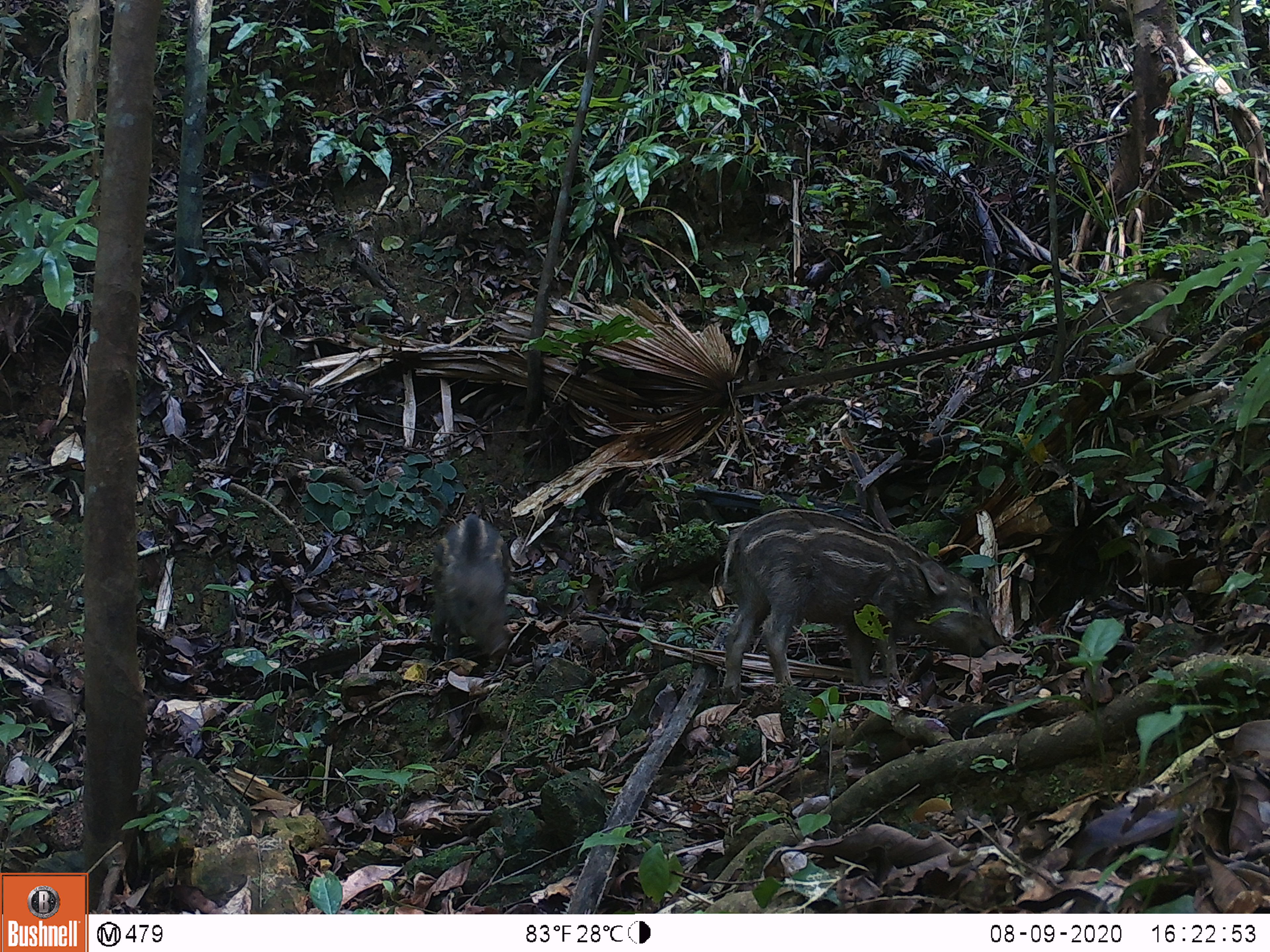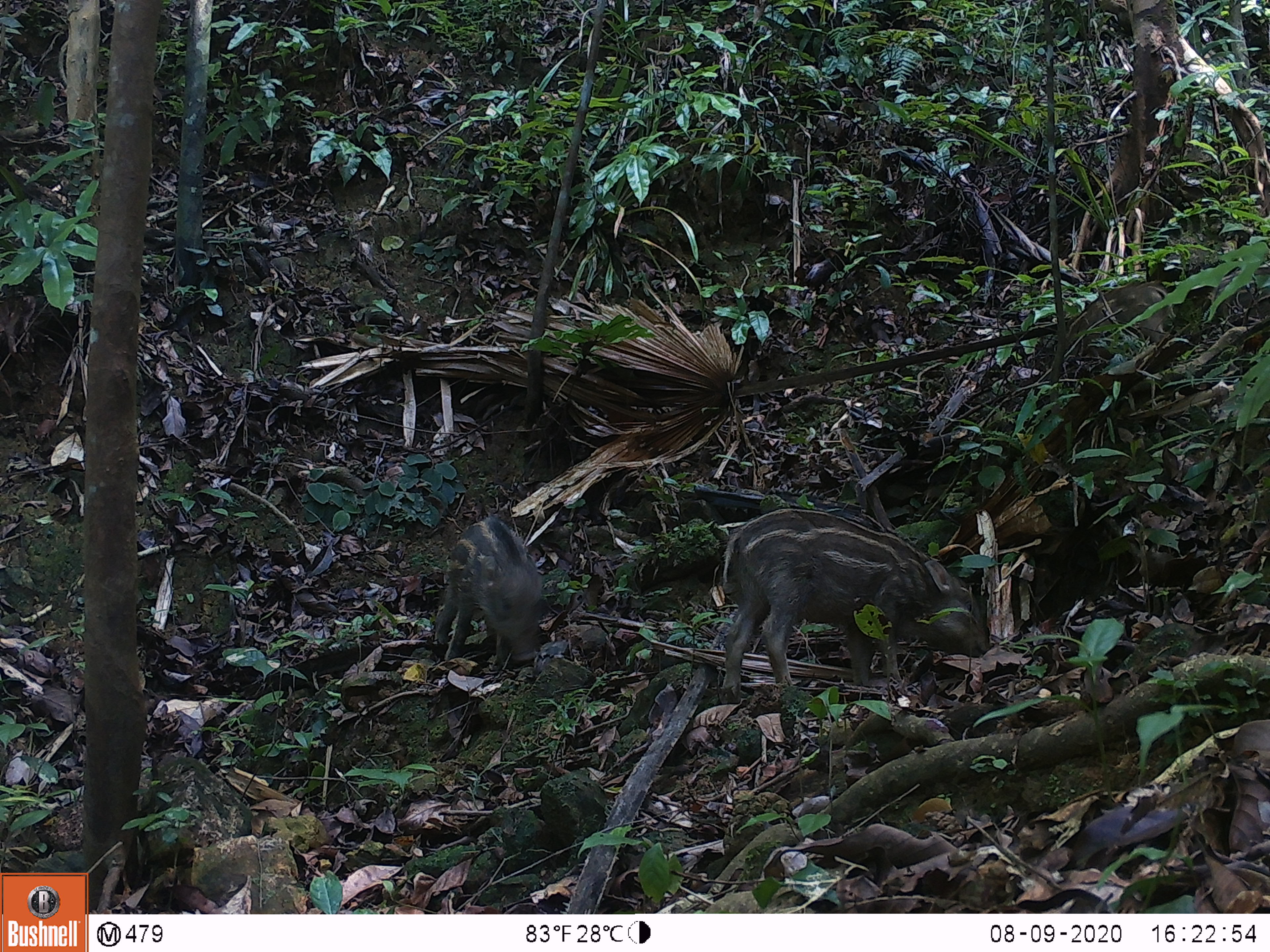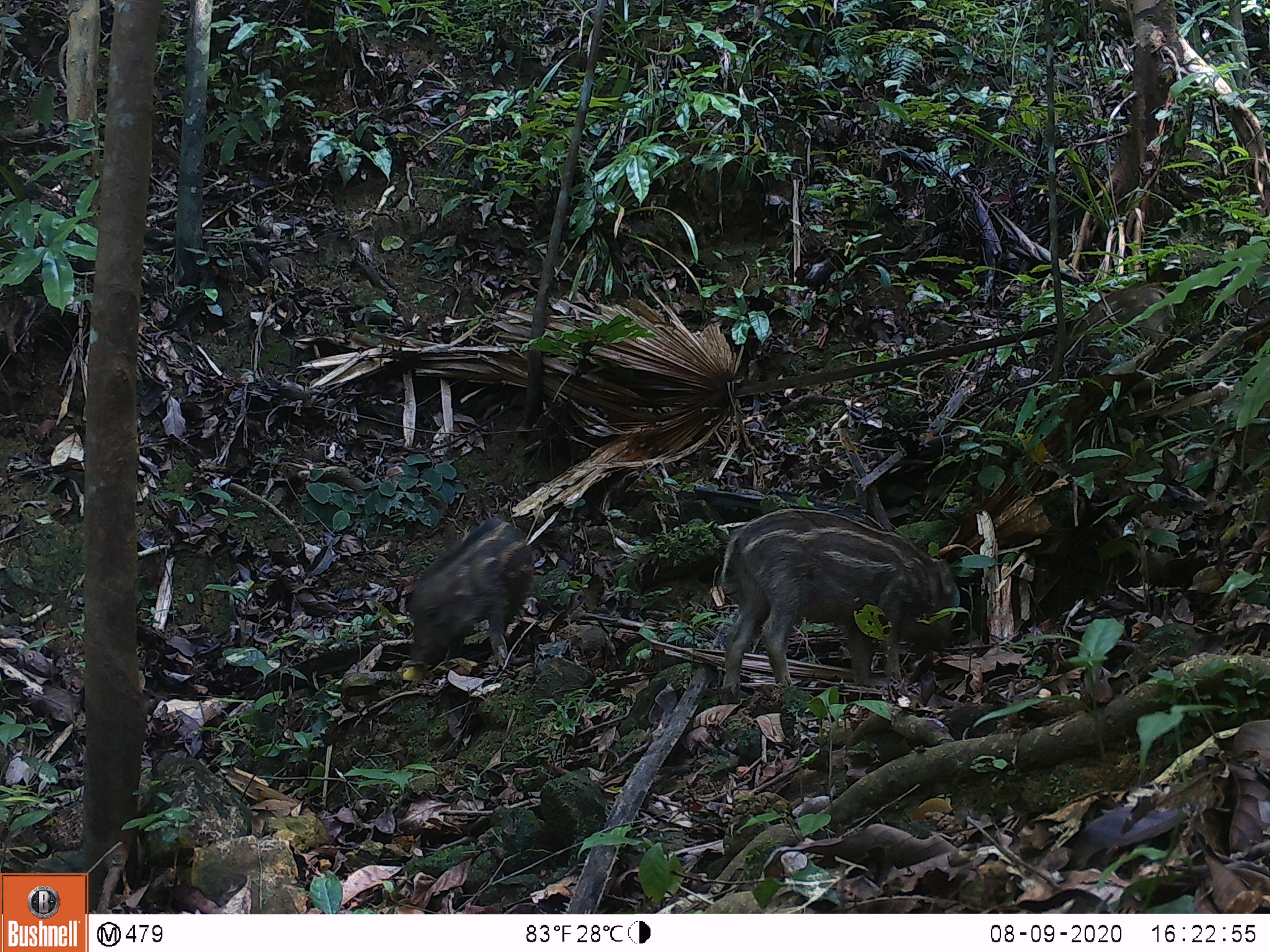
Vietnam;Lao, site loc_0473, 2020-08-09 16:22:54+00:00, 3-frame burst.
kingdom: Animalia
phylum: Chordata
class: Mammalia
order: Artiodactyla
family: Suidae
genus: Sus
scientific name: Sus scrofa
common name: eurasian wild pig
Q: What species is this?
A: Eurasian wild pig (Sus scrofa).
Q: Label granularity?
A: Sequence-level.